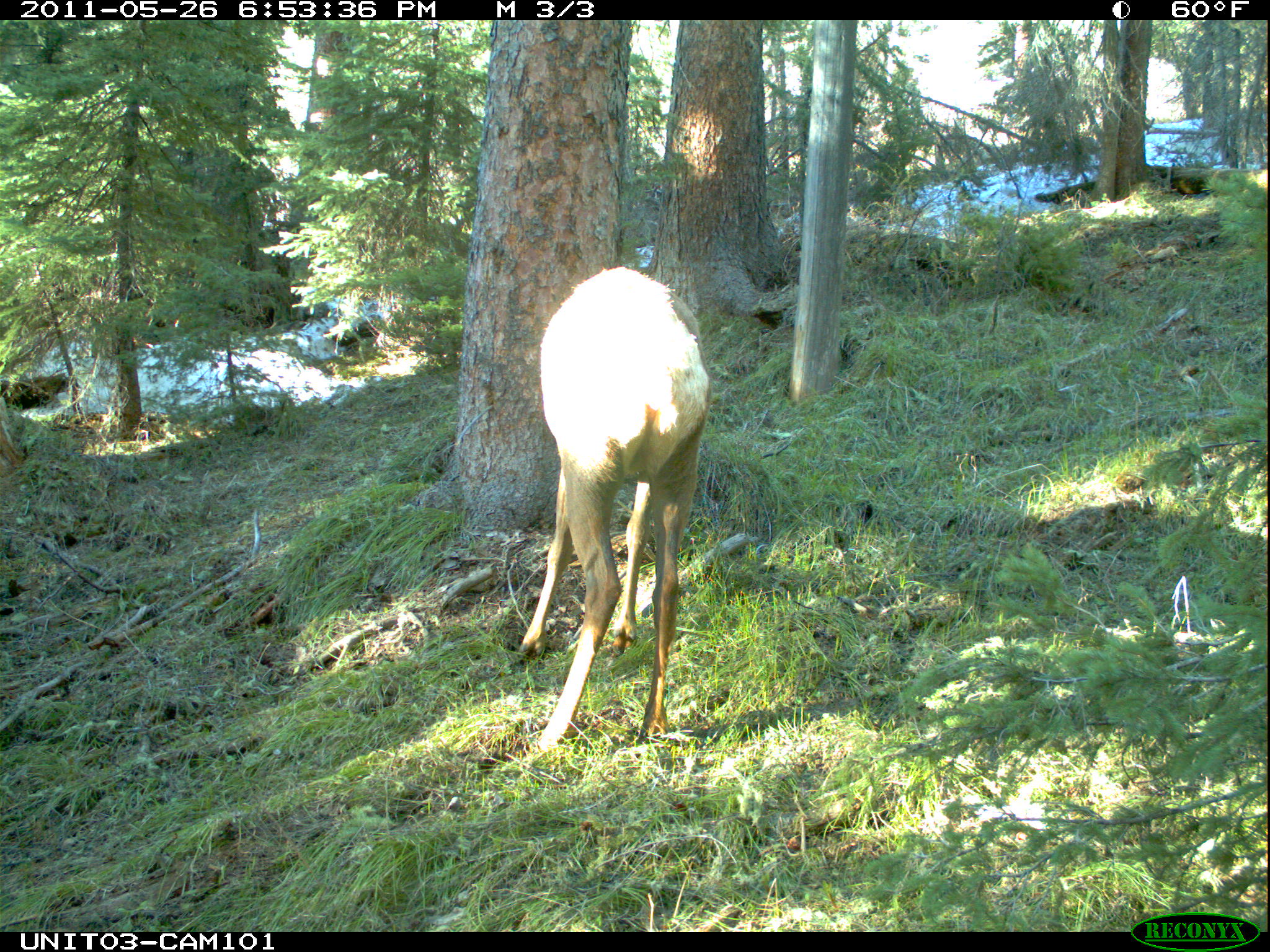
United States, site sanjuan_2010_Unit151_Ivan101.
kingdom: Animalia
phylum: Chordata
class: Mammalia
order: Artiodactyla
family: Cervidae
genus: Cervus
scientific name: Cervus elaphus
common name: red deer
Cervus elaphus (red deer).